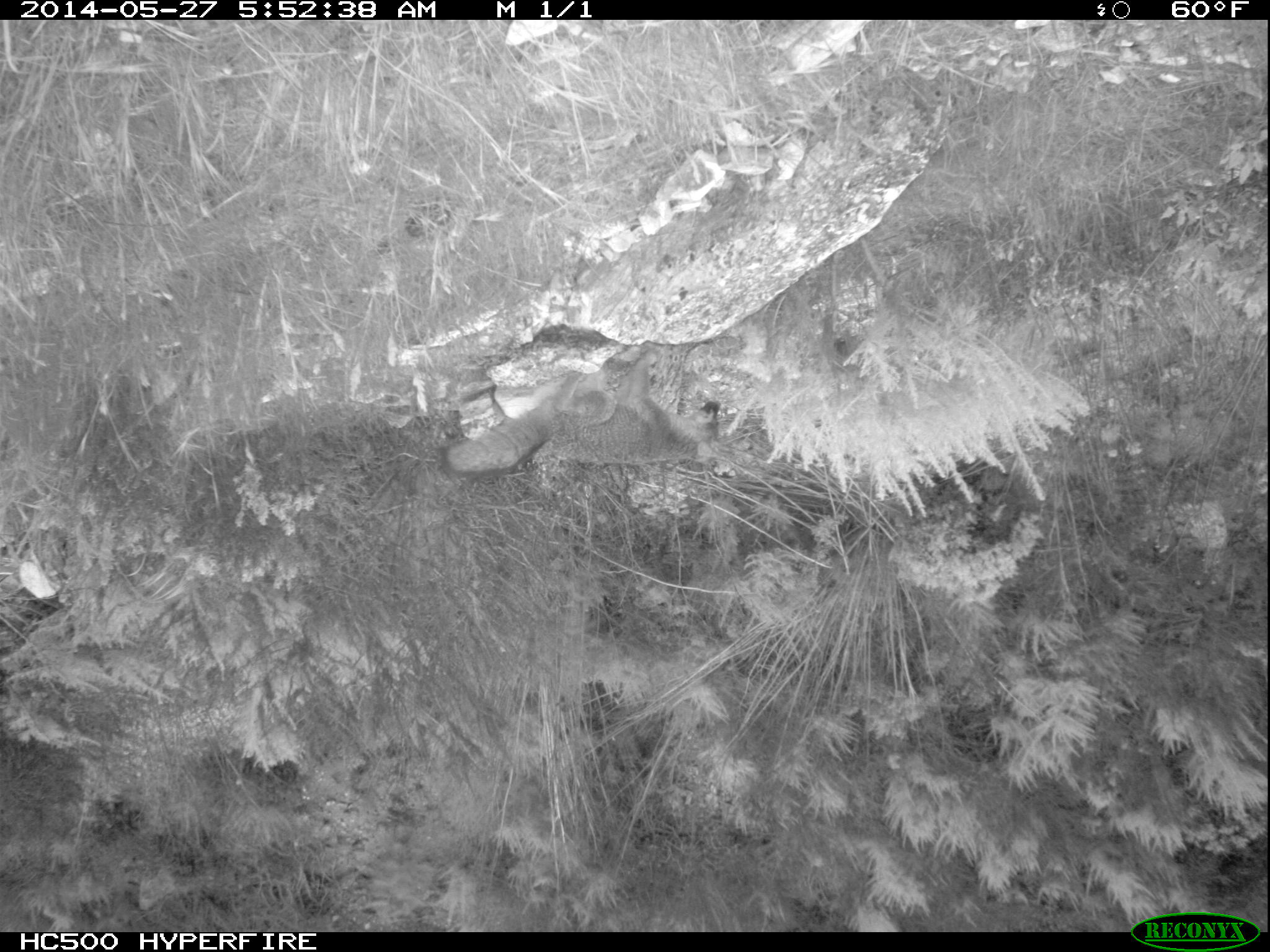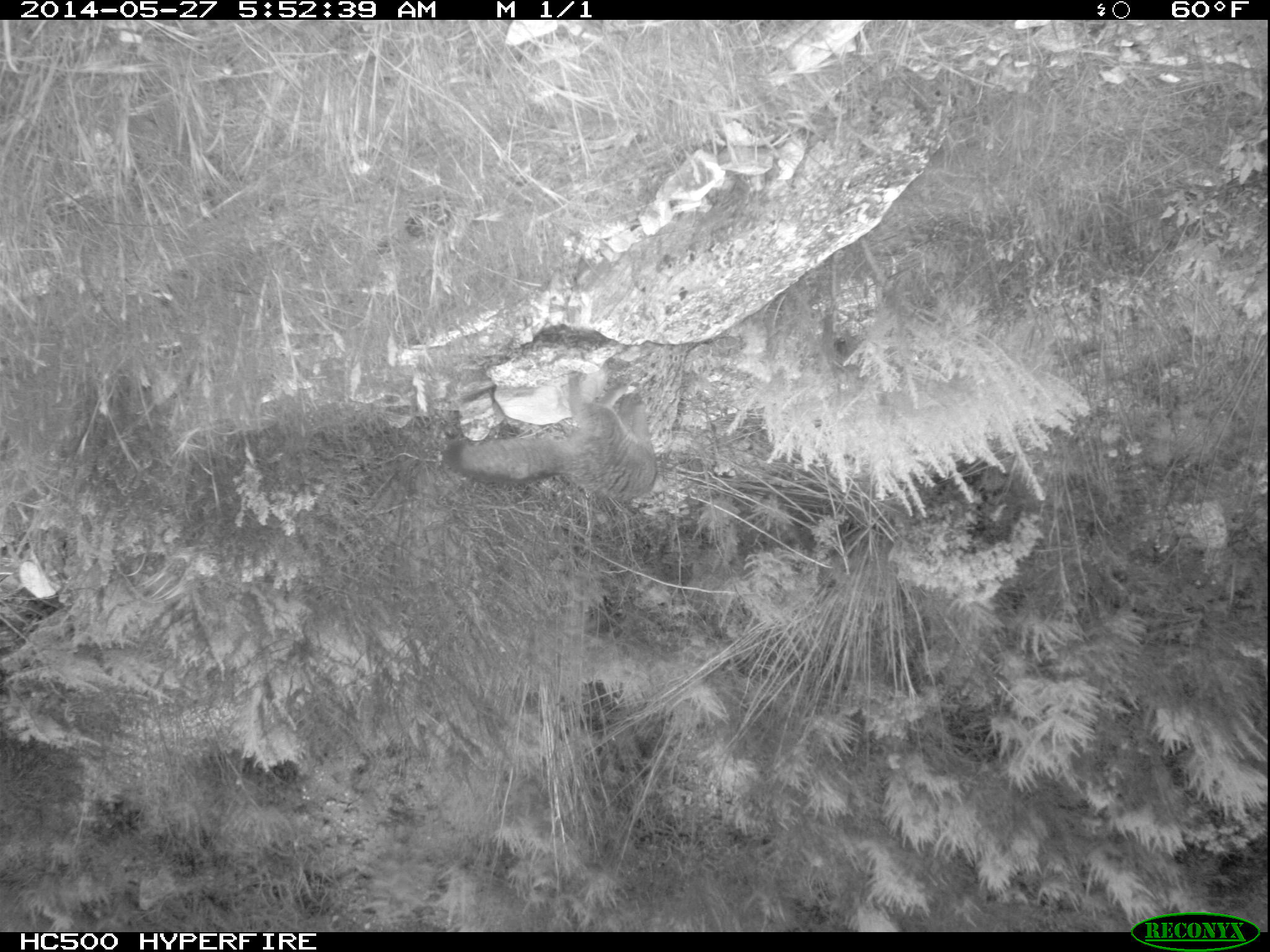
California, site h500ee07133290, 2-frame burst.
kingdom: Animalia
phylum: Chordata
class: Mammalia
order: Carnivora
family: Canidae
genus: Urocyon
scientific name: Urocyon littoralis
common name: island fox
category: fox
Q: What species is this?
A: Fox (island fox) (Urocyon littoralis).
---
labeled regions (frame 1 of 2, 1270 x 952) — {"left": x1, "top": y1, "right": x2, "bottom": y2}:
fox: {"left": 440, "top": 342, "right": 721, "bottom": 483}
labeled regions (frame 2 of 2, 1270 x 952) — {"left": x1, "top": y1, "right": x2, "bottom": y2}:
fox: {"left": 442, "top": 369, "right": 658, "bottom": 500}